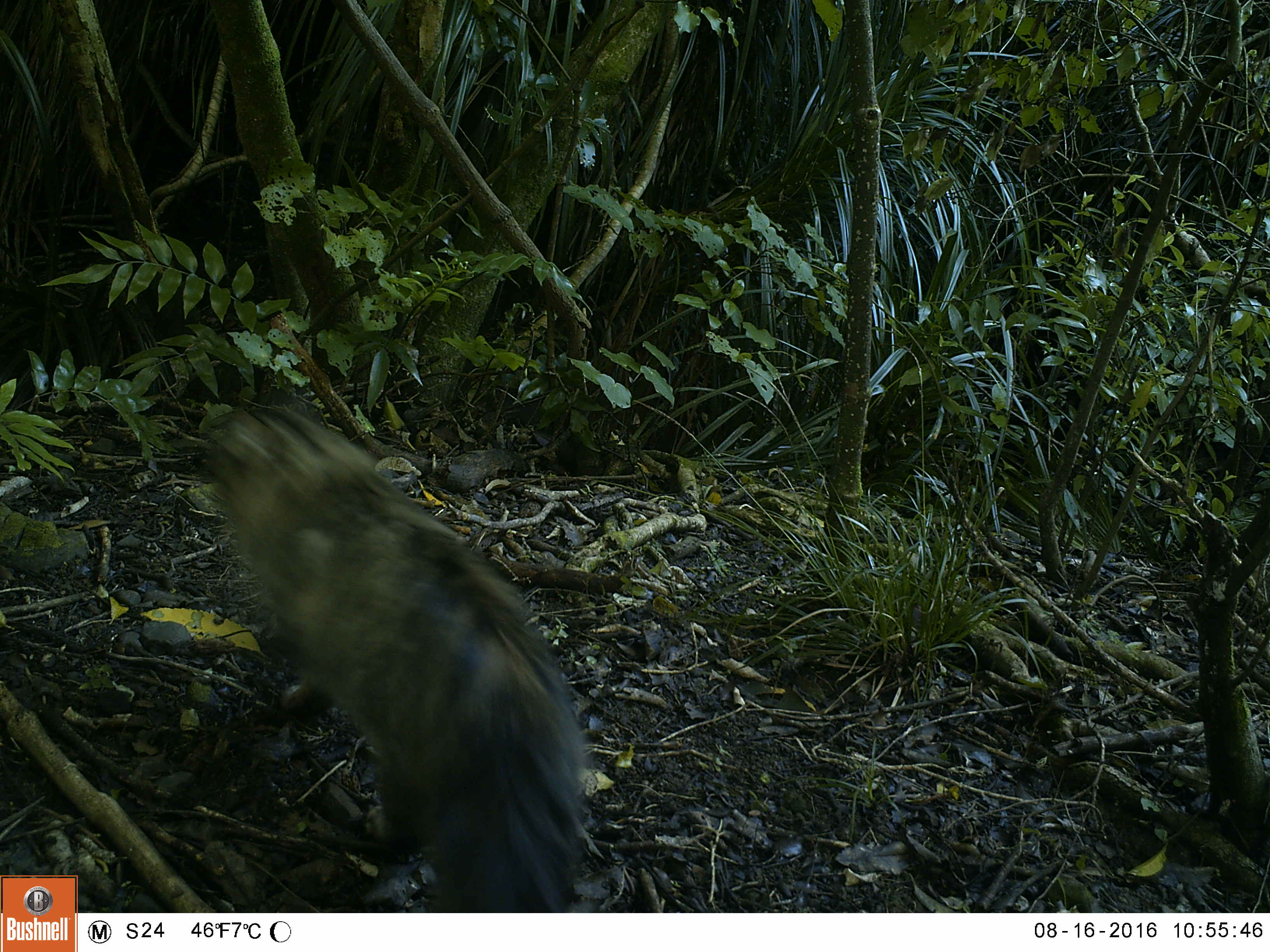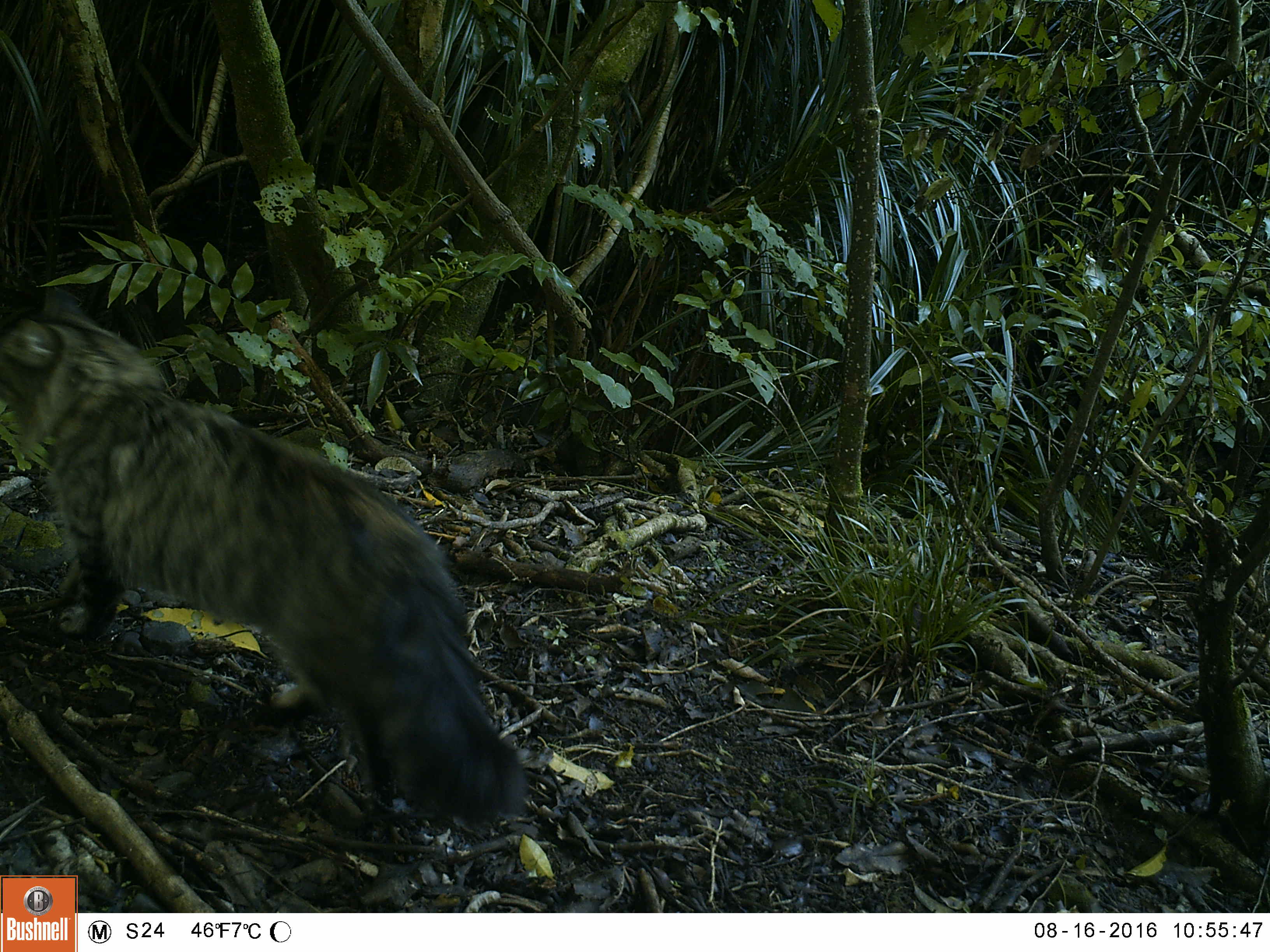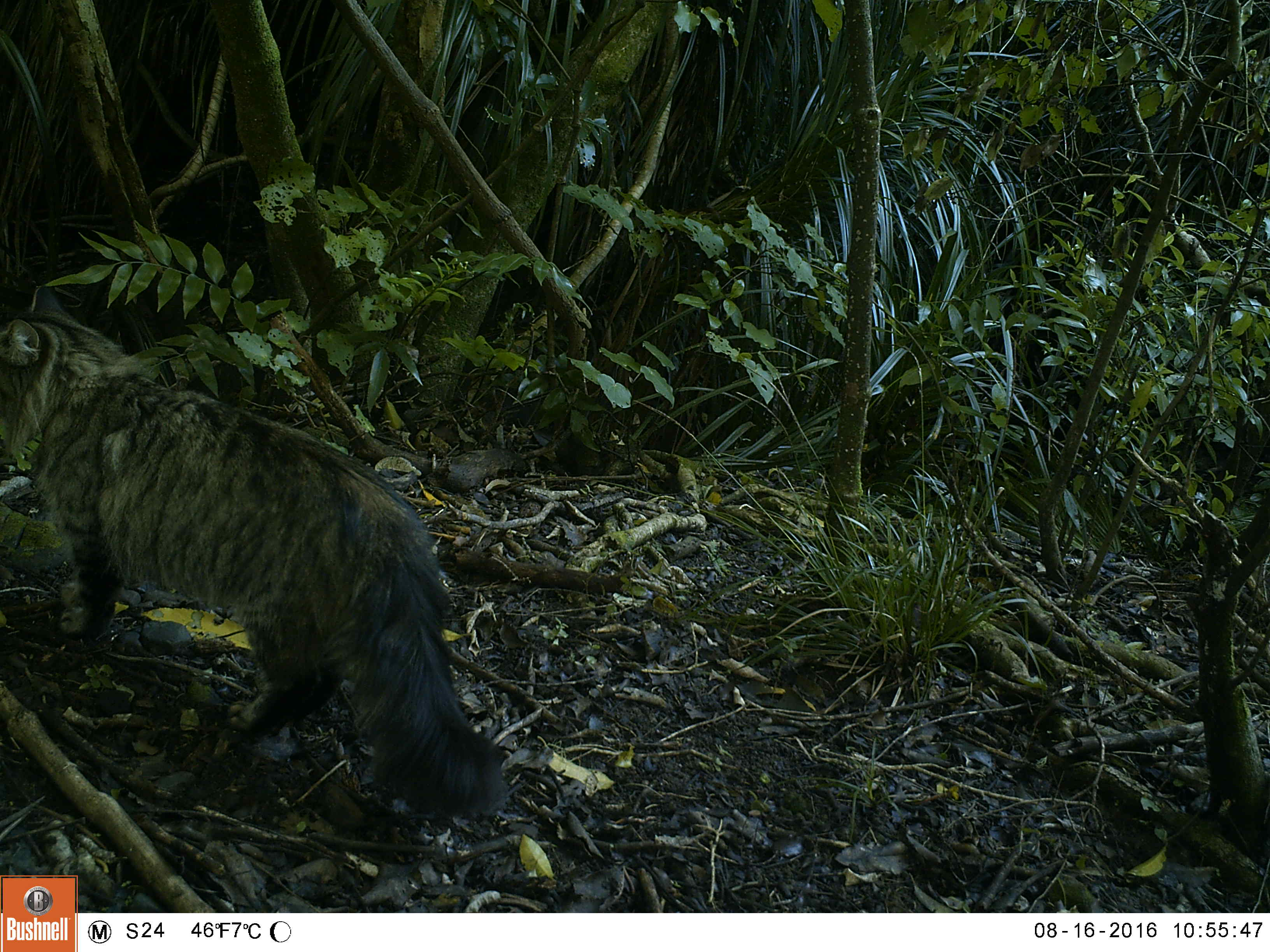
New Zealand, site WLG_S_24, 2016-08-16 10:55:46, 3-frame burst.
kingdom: Animalia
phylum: Chordata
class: Mammalia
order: Carnivora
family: Felidae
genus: Felis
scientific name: Felis catus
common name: domestic cat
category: cat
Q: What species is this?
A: Cat (domestic cat) (Felis catus).